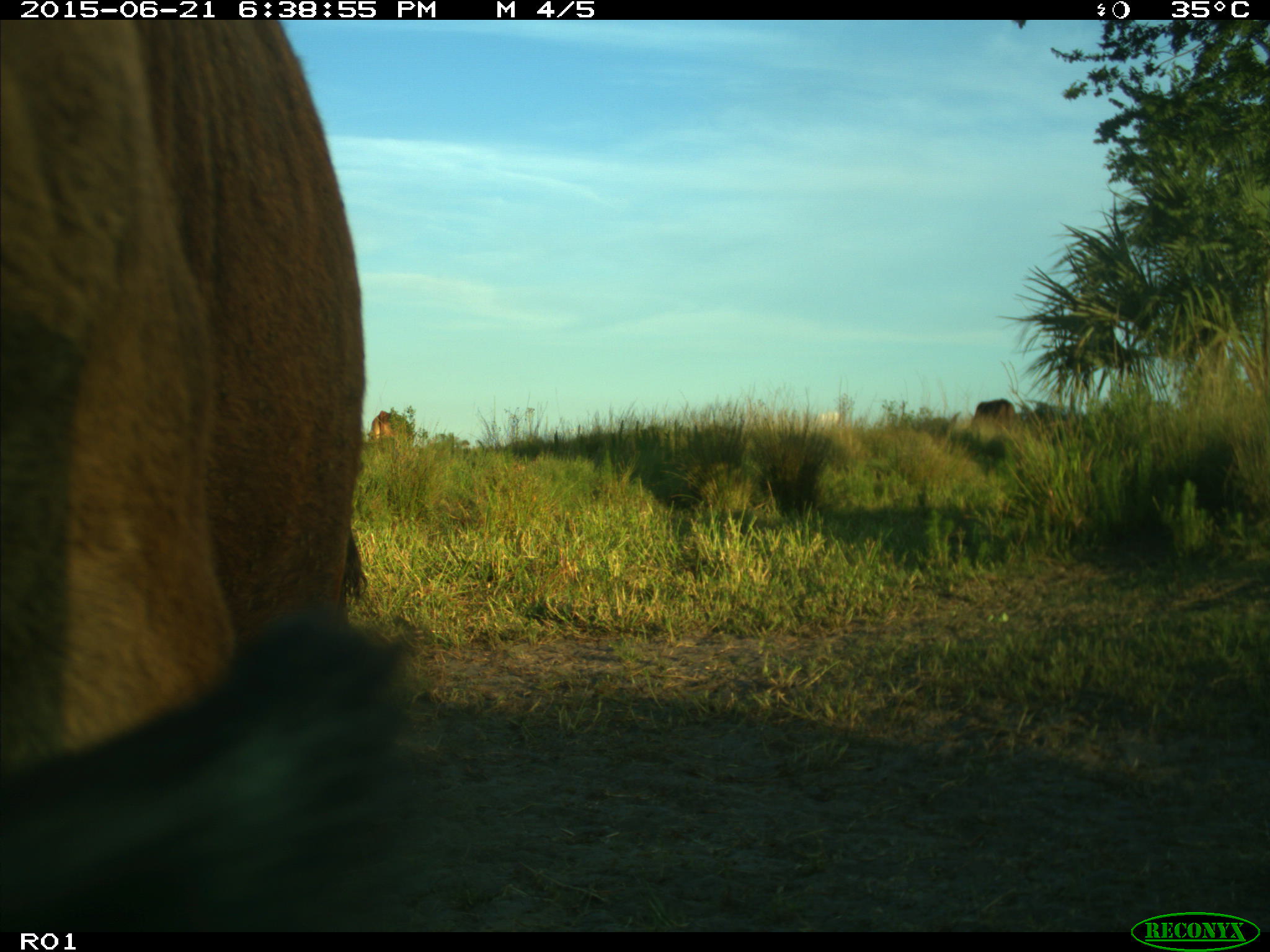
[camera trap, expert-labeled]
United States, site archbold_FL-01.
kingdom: Animalia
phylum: Chordata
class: Mammalia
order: Artiodactyla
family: Bovidae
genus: Bos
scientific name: Bos taurus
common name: domestic cow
Bos taurus (domestic cow).